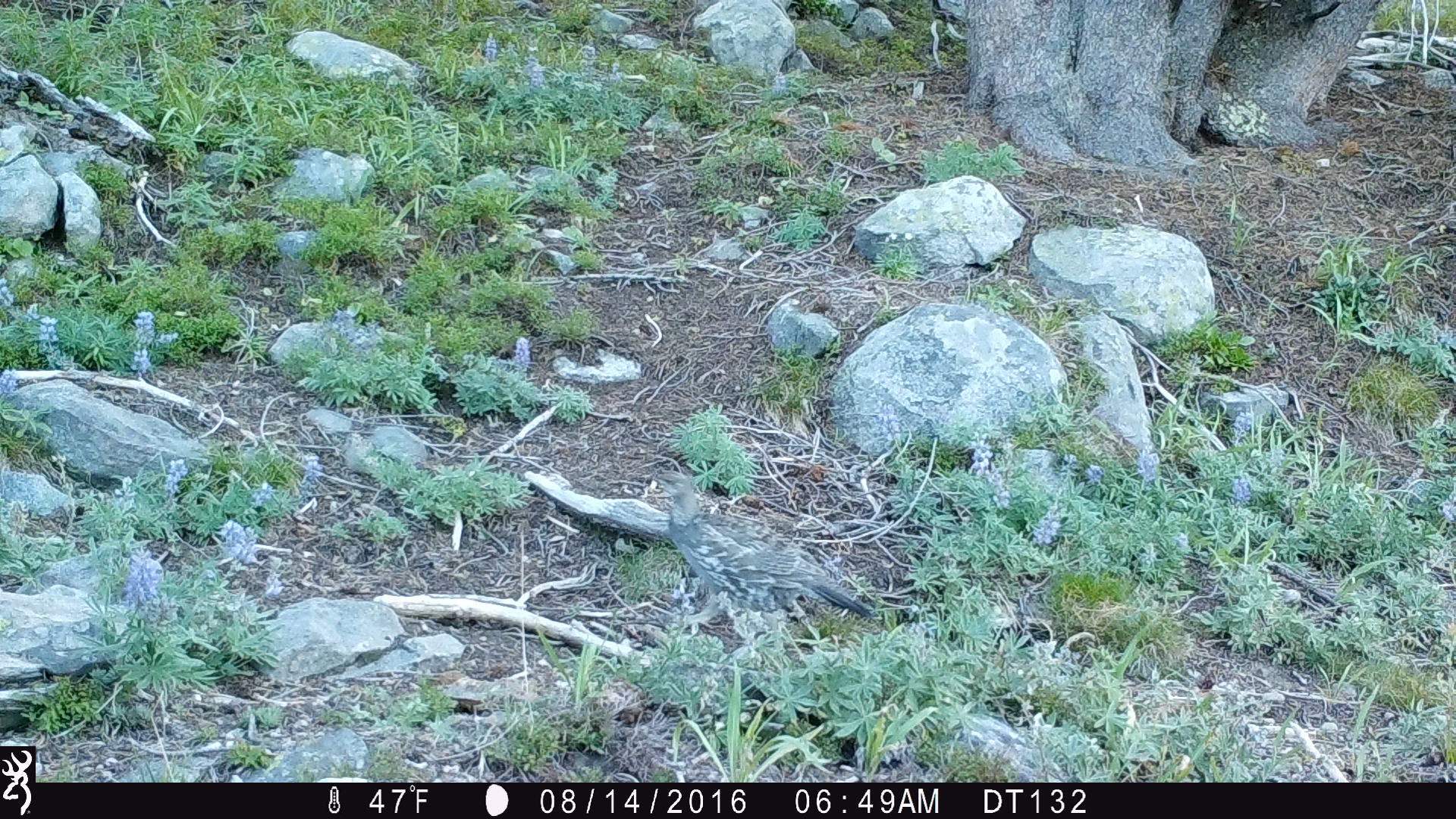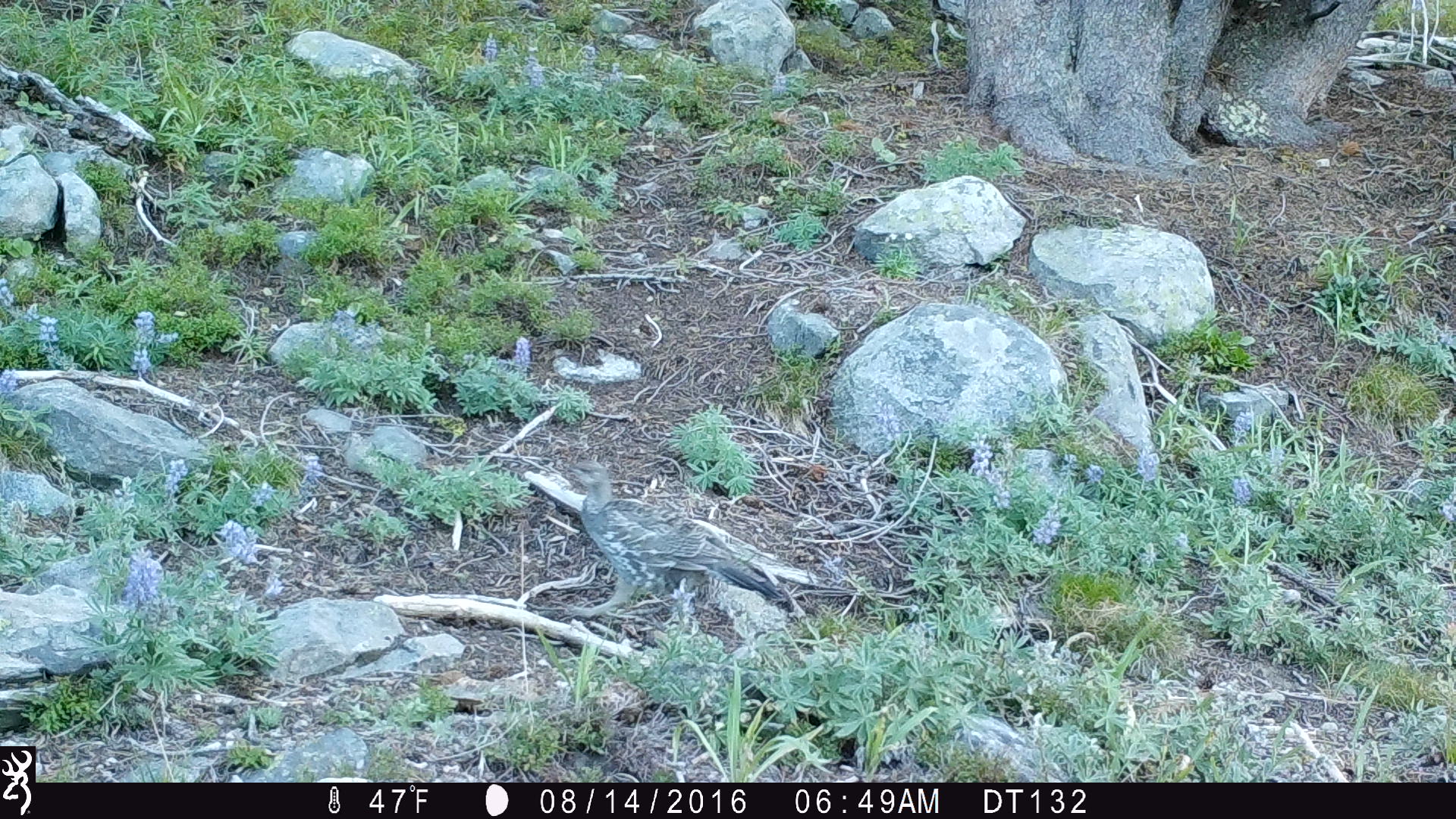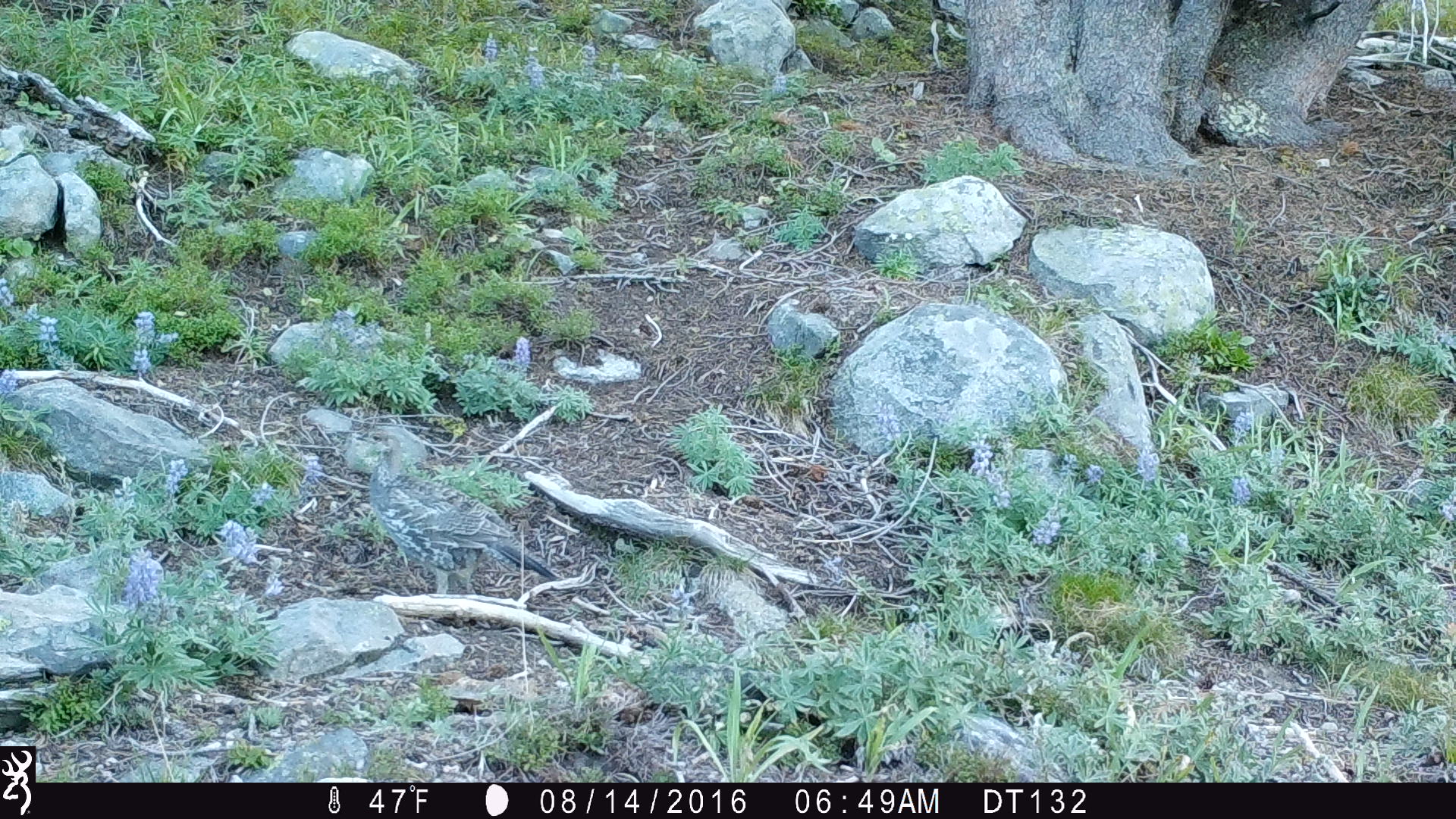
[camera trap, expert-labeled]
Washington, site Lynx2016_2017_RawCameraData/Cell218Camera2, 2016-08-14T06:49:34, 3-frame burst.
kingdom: Animalia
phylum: Chordata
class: Aves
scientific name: Aves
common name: birds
Aves (birds). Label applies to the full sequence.